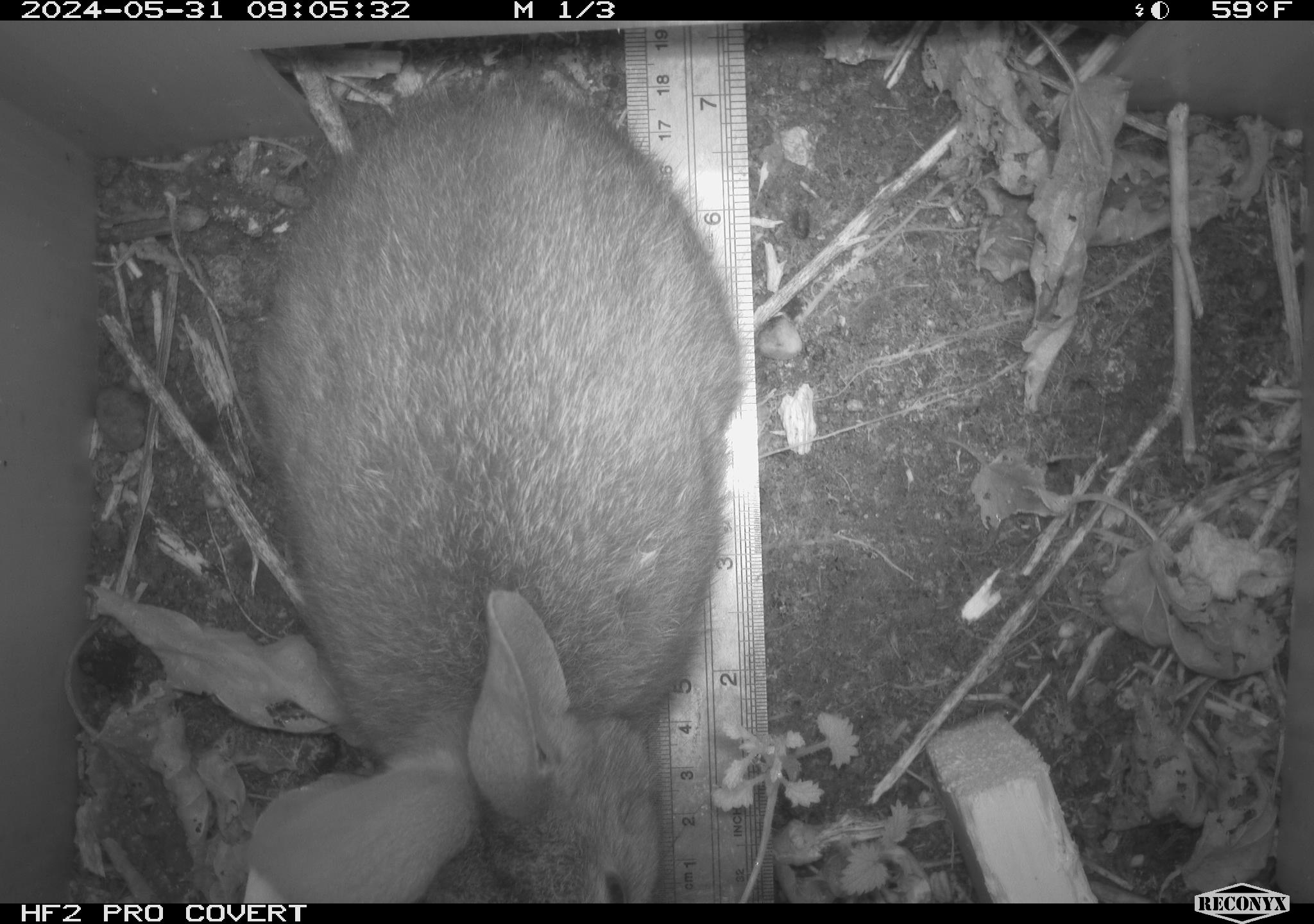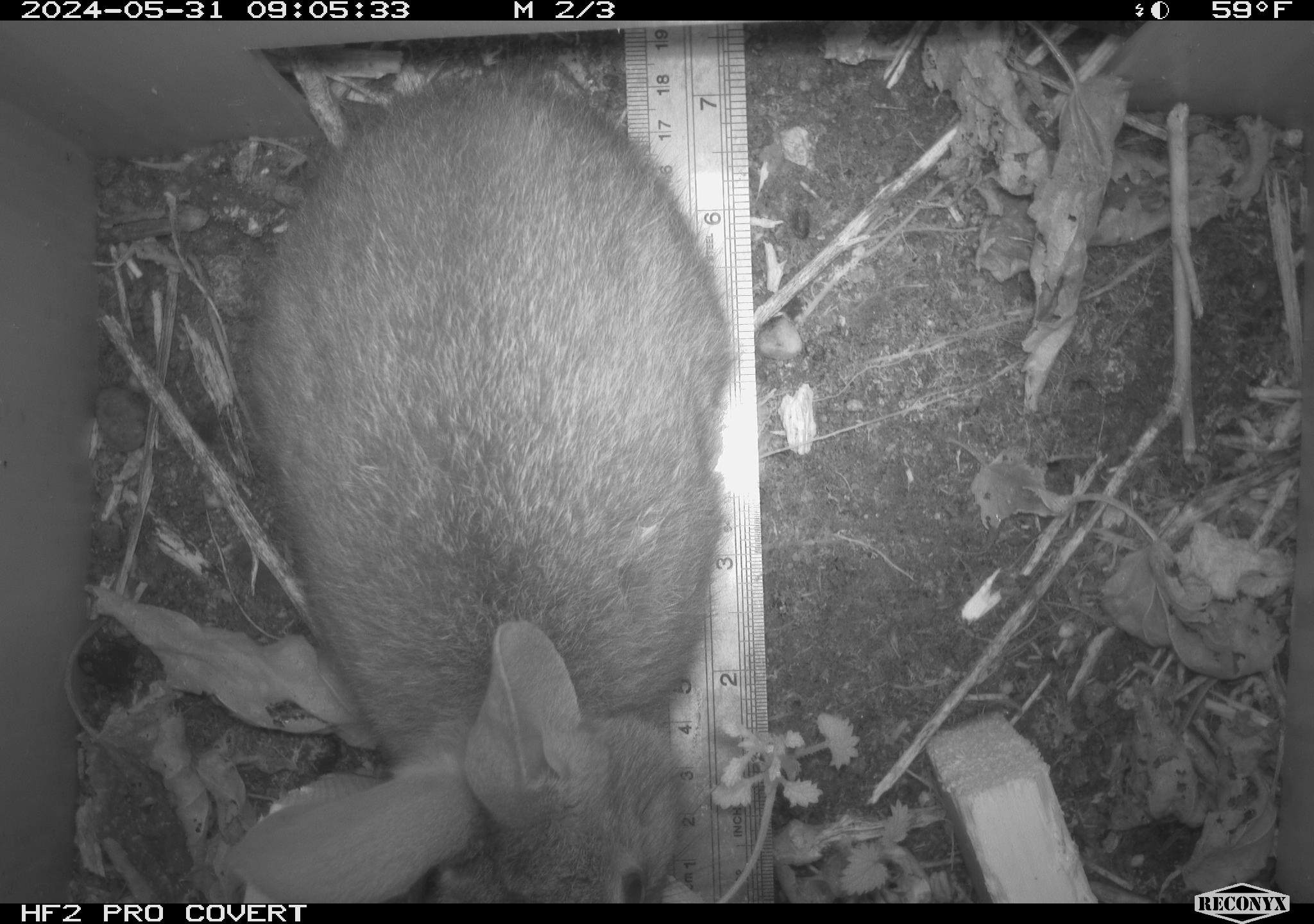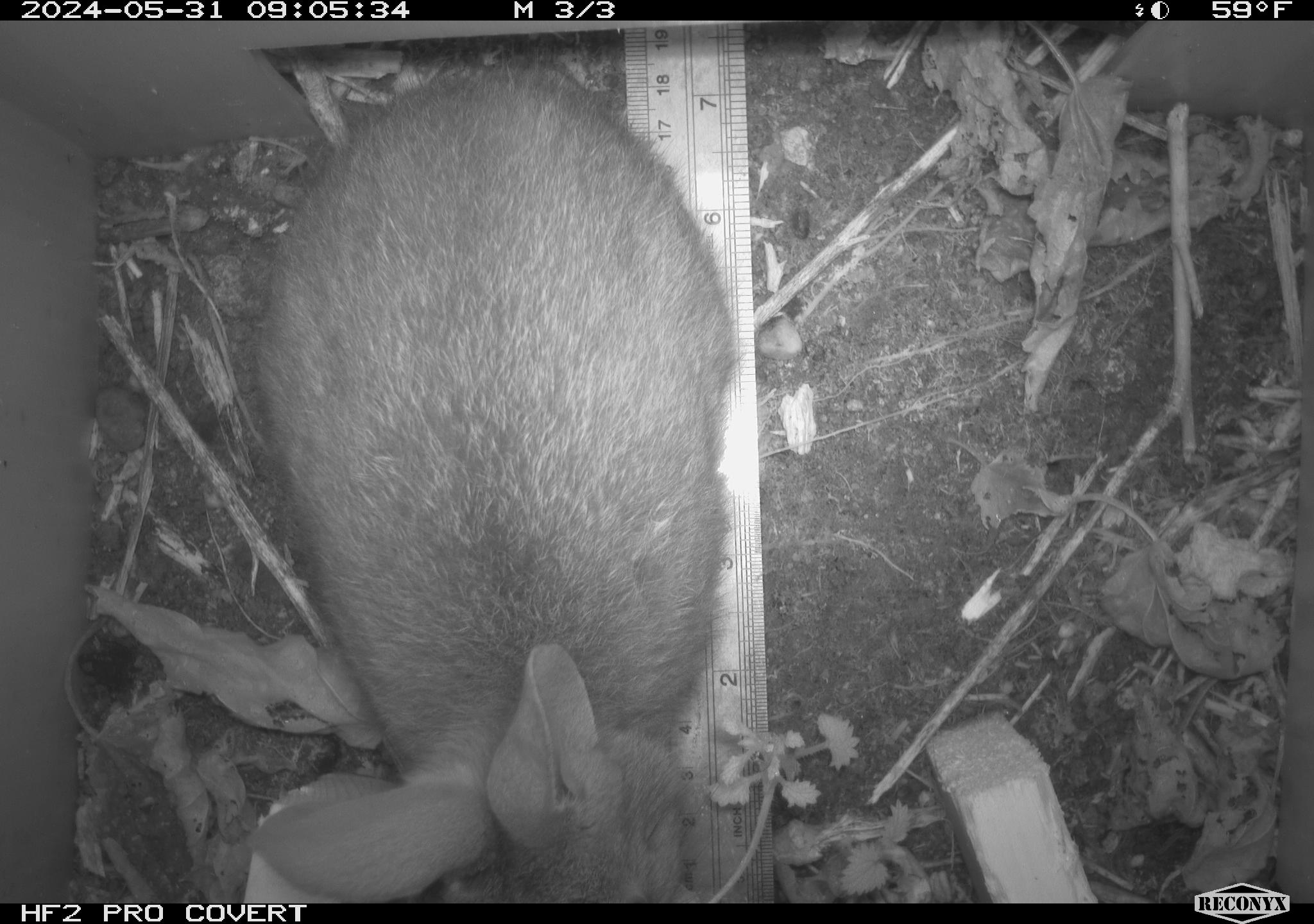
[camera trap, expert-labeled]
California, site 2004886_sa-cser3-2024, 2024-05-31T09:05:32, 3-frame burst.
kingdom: Animalia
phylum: Chordata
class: Mammalia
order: Lagomorpha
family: Leporidae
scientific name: Leporidae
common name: rabbit or hare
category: rabbit and hare family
Rabbit and hare family (rabbit or hare) (Leporidae).